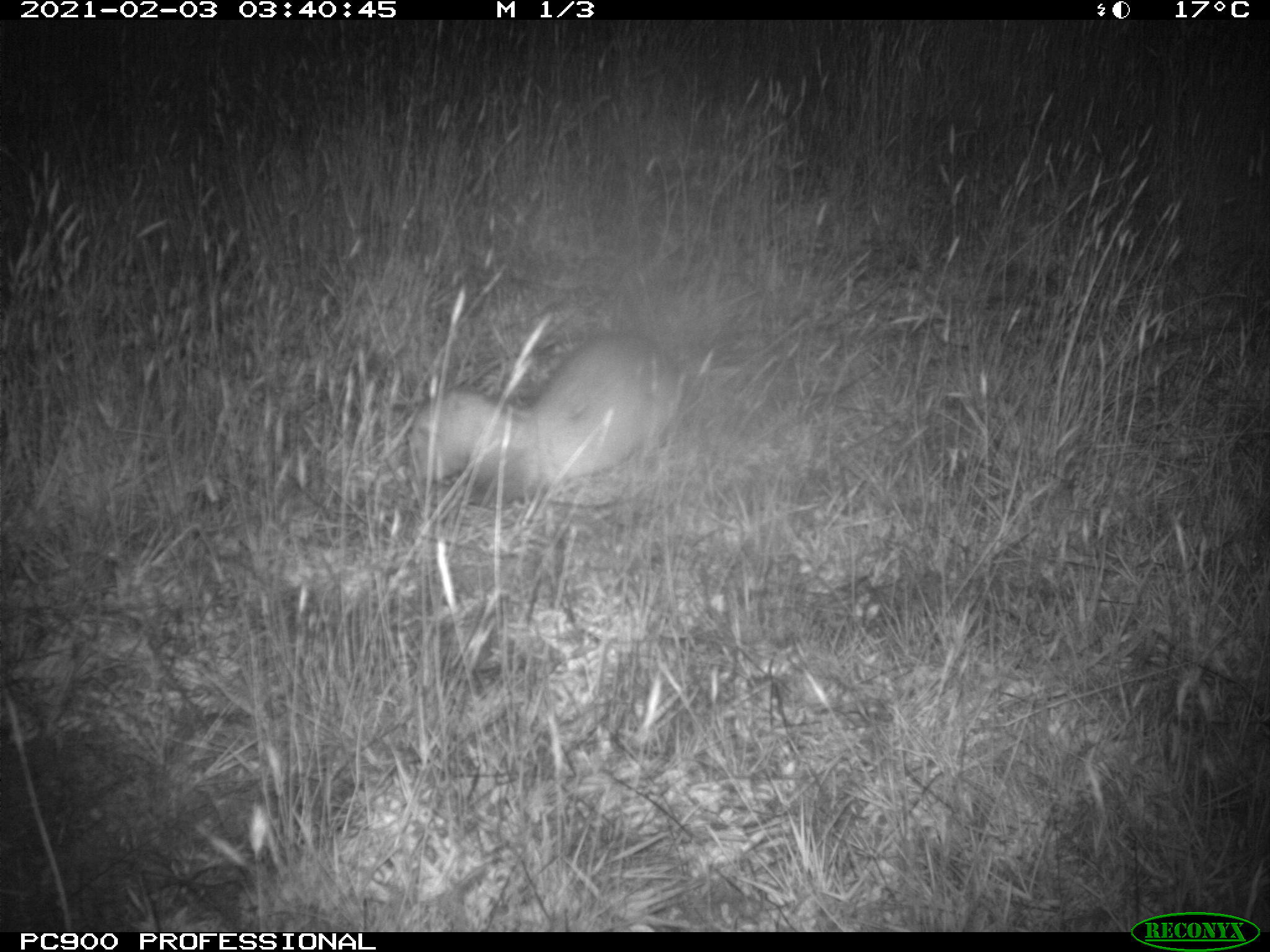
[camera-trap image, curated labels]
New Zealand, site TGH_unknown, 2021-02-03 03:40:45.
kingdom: Animalia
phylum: Chordata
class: Mammalia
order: Carnivora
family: Mustelidae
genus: Mustela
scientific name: Mustela furo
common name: ferret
Ferret (Mustela furo).